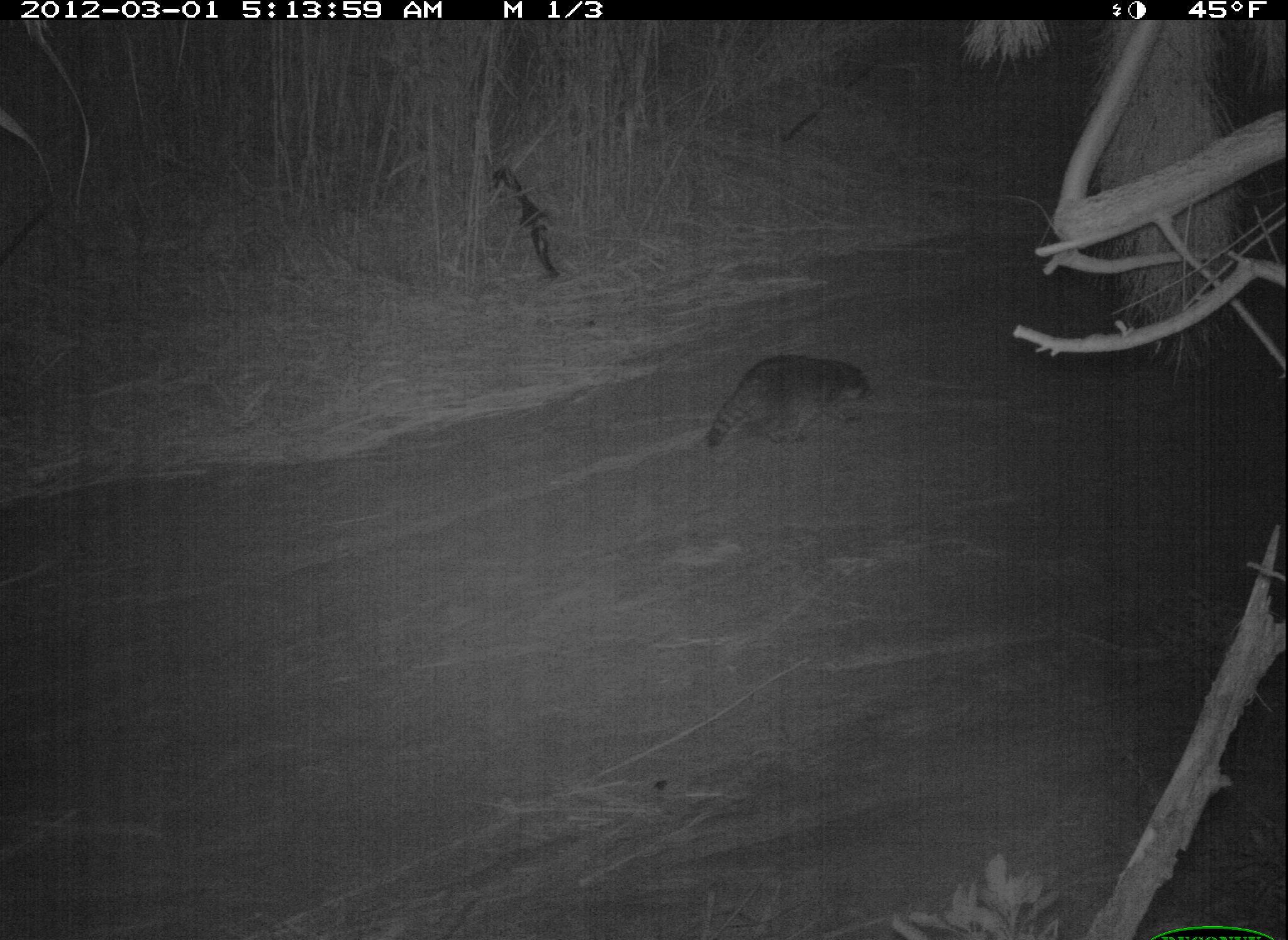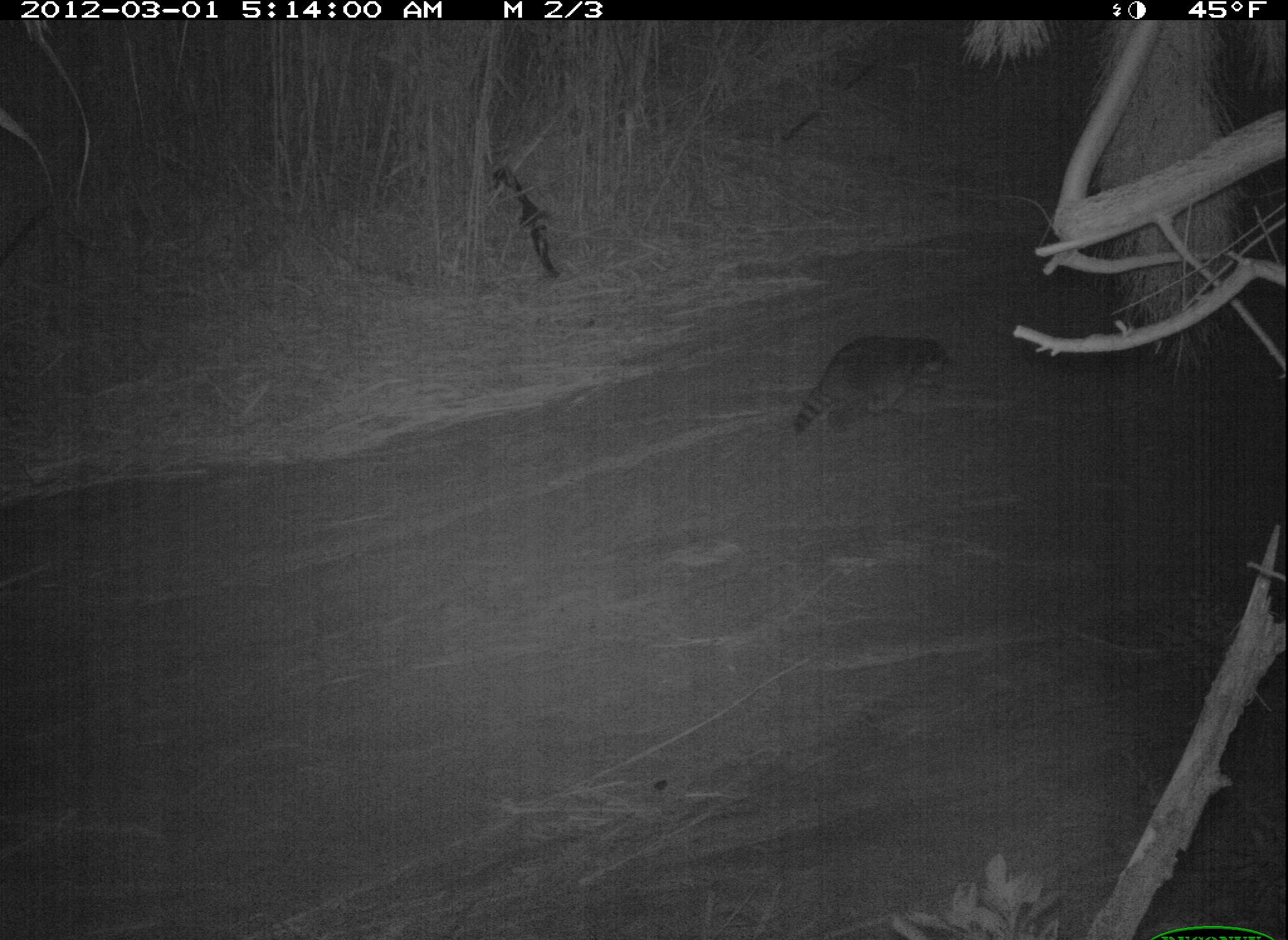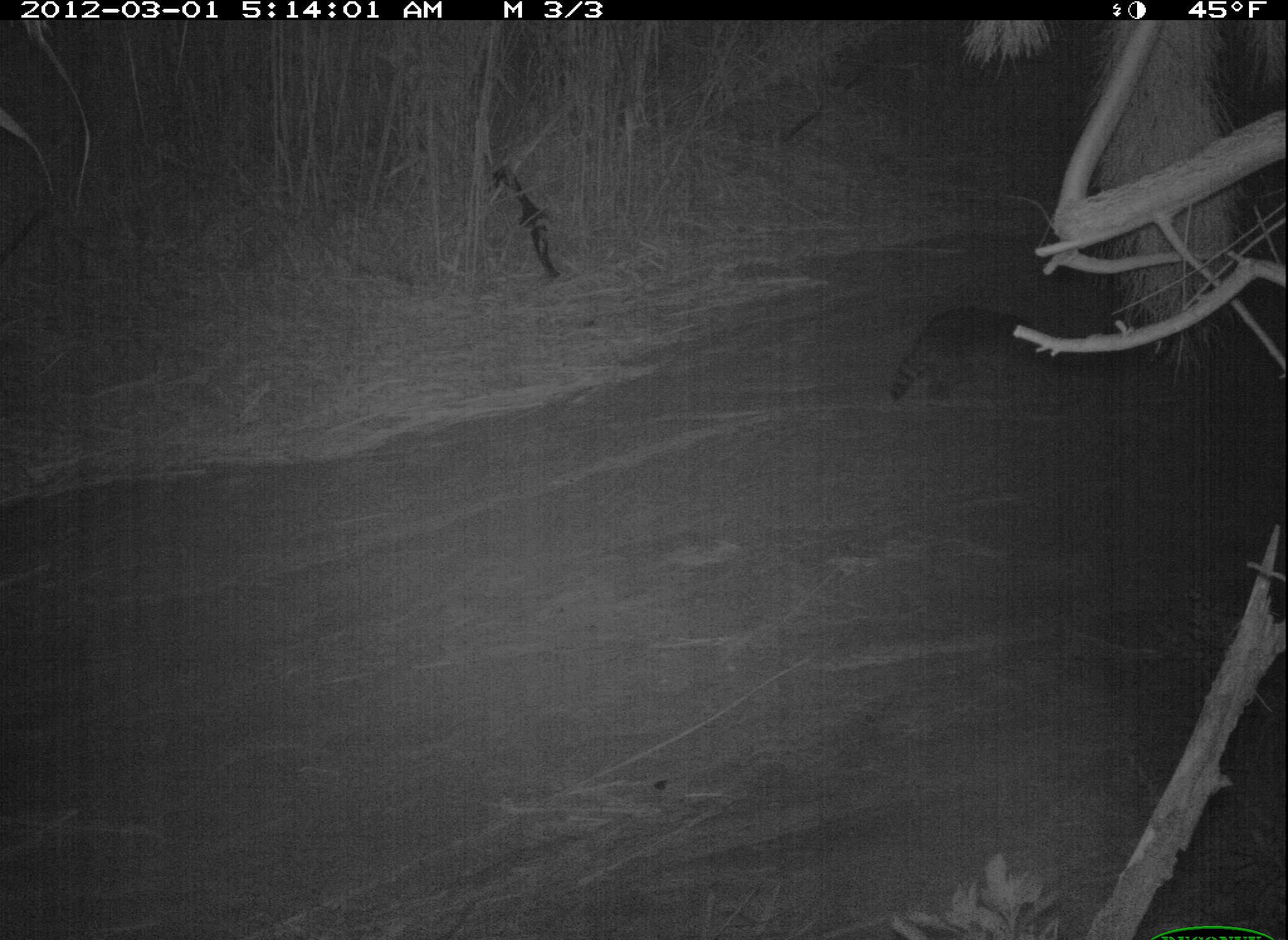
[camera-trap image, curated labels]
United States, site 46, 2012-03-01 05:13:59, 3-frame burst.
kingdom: Animalia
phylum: Chordata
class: Mammalia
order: Carnivora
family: Procyonidae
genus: Procyon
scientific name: Procyon lotor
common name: raccoon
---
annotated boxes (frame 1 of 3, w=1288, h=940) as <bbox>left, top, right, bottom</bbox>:
raccoon: <bbox>697, 346, 877, 470</bbox>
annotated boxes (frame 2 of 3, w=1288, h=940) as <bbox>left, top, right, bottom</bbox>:
raccoon: <bbox>778, 319, 980, 462</bbox>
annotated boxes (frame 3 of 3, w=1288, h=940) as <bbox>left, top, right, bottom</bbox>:
raccoon: <bbox>879, 287, 1072, 424</bbox>